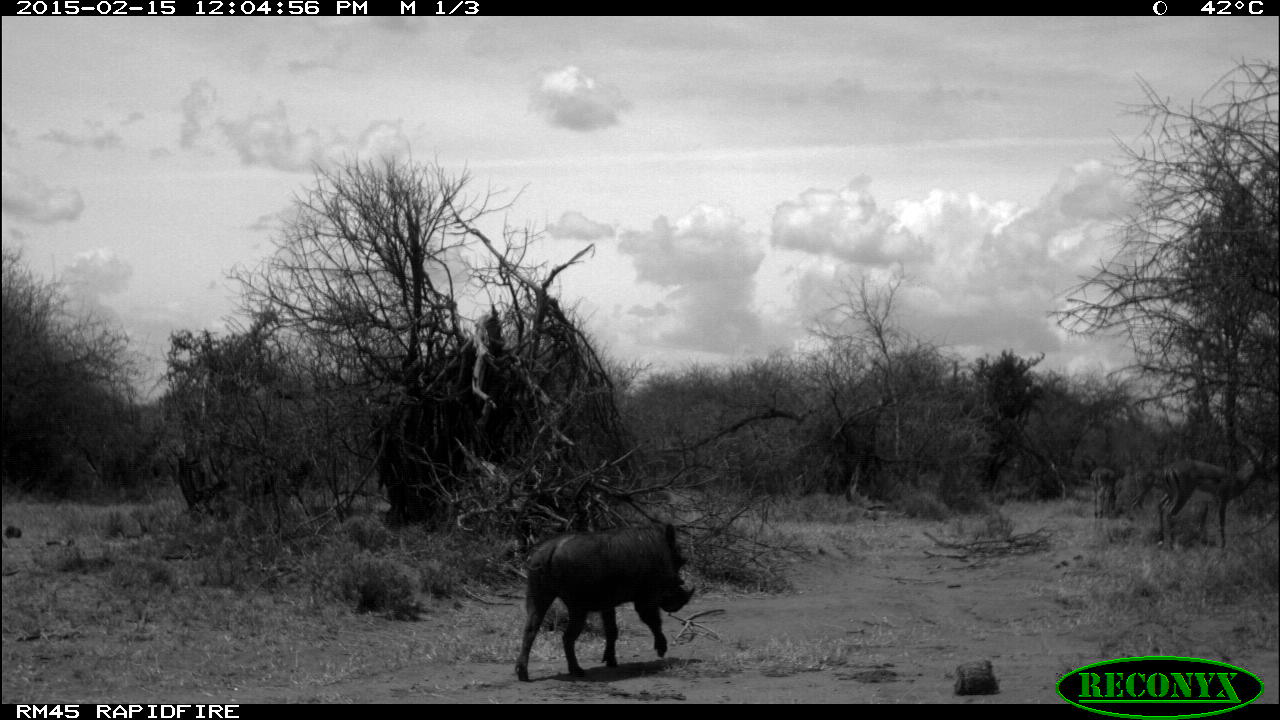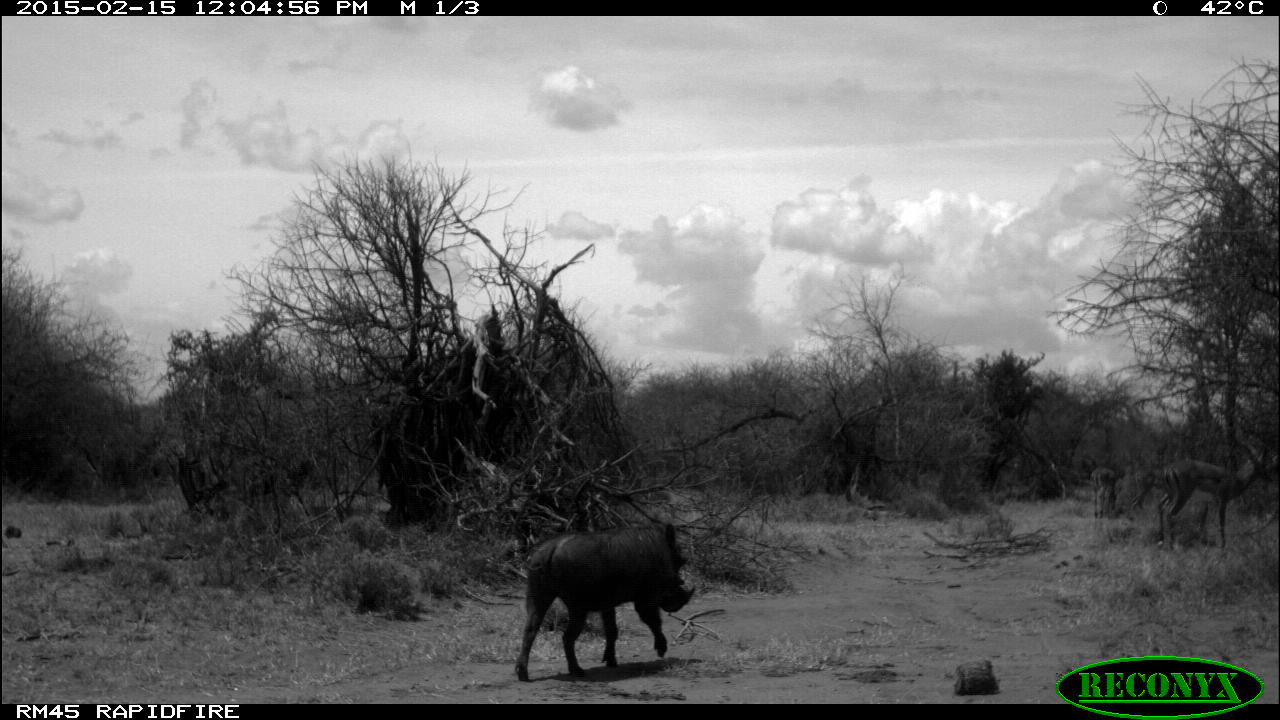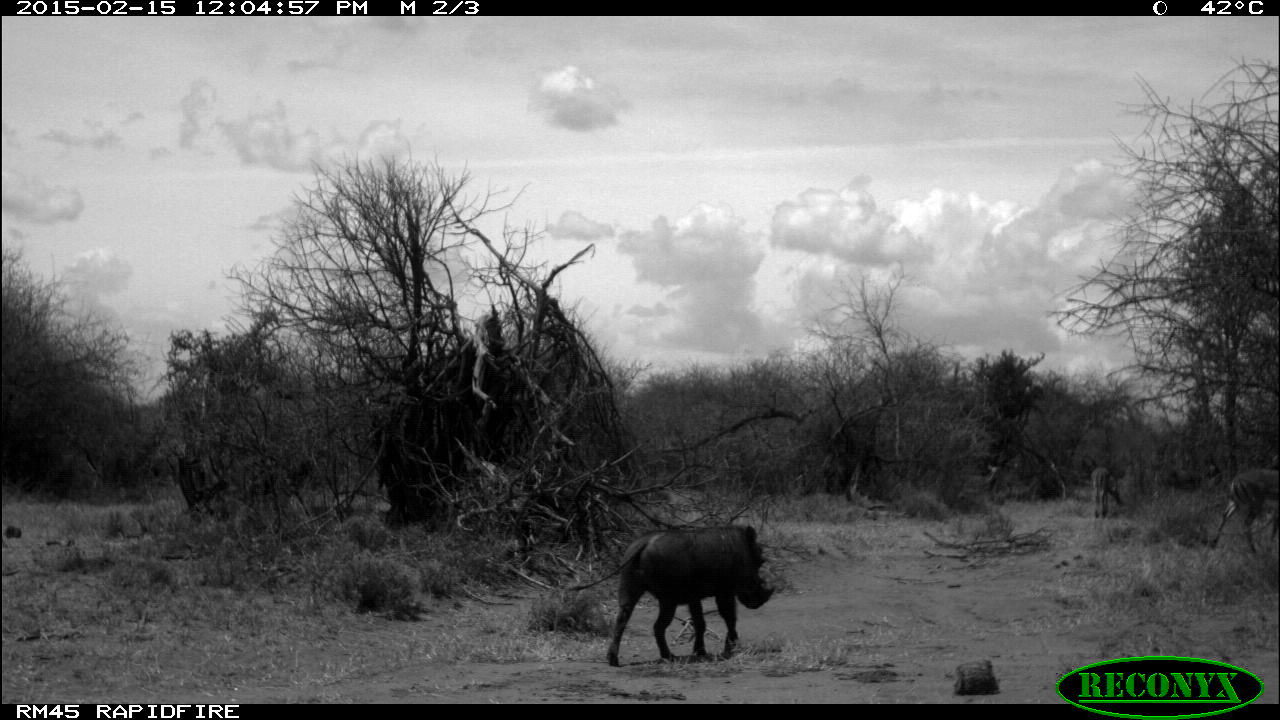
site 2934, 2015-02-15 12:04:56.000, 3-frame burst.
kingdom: Animalia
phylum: Chordata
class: Mammalia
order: Artiodactyla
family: Bovidae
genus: Aepyceros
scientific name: Aepyceros melampus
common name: impala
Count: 3.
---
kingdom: Animalia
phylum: Chordata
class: Mammalia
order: Artiodactyla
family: Suidae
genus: Phacochoerus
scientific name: Phacochoerus africanus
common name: common warthog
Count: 1.